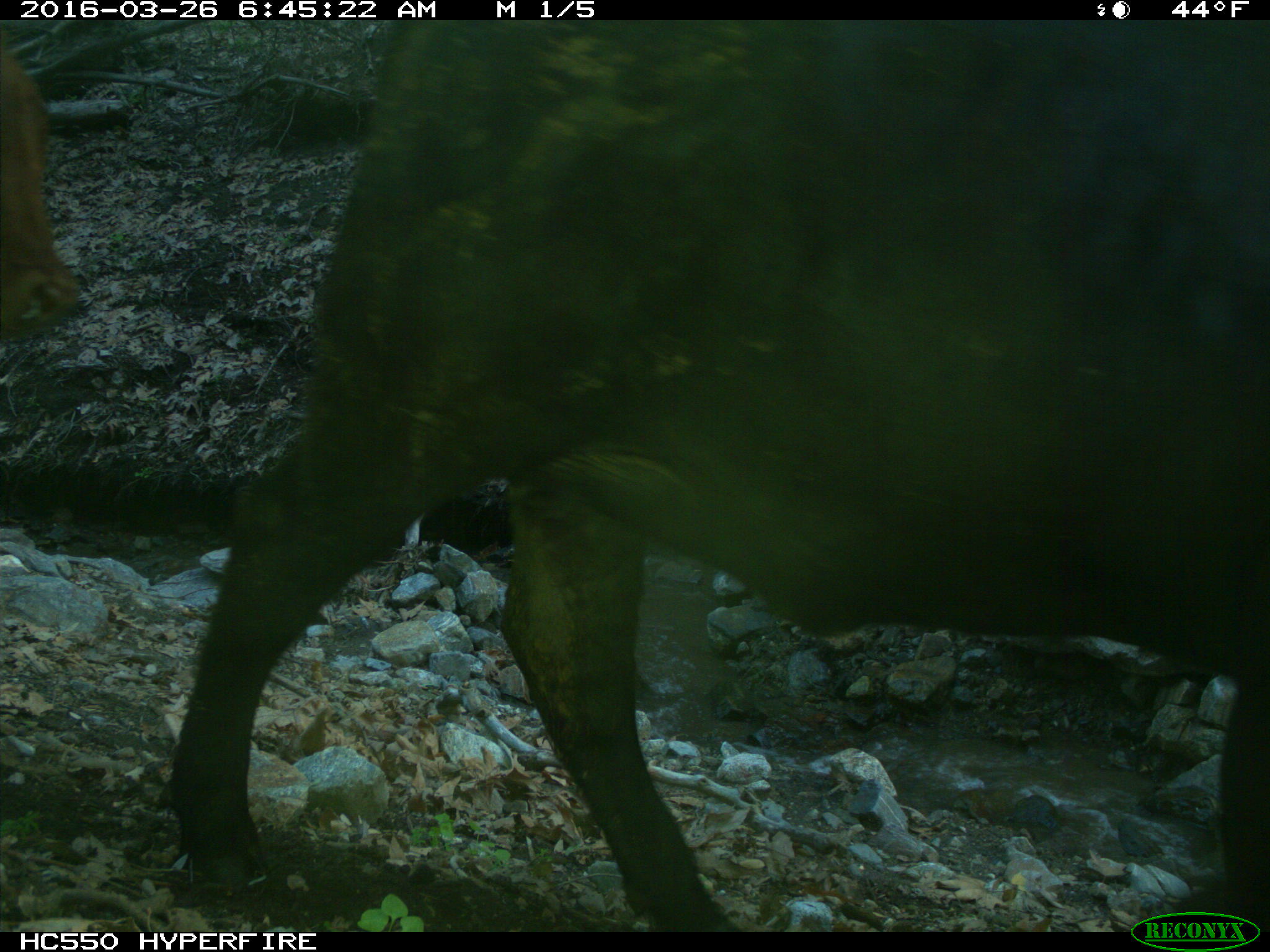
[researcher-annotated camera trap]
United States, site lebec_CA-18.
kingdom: Animalia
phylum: Chordata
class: Mammalia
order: Artiodactyla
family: Bovidae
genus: Bos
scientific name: Bos taurus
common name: domestic cow